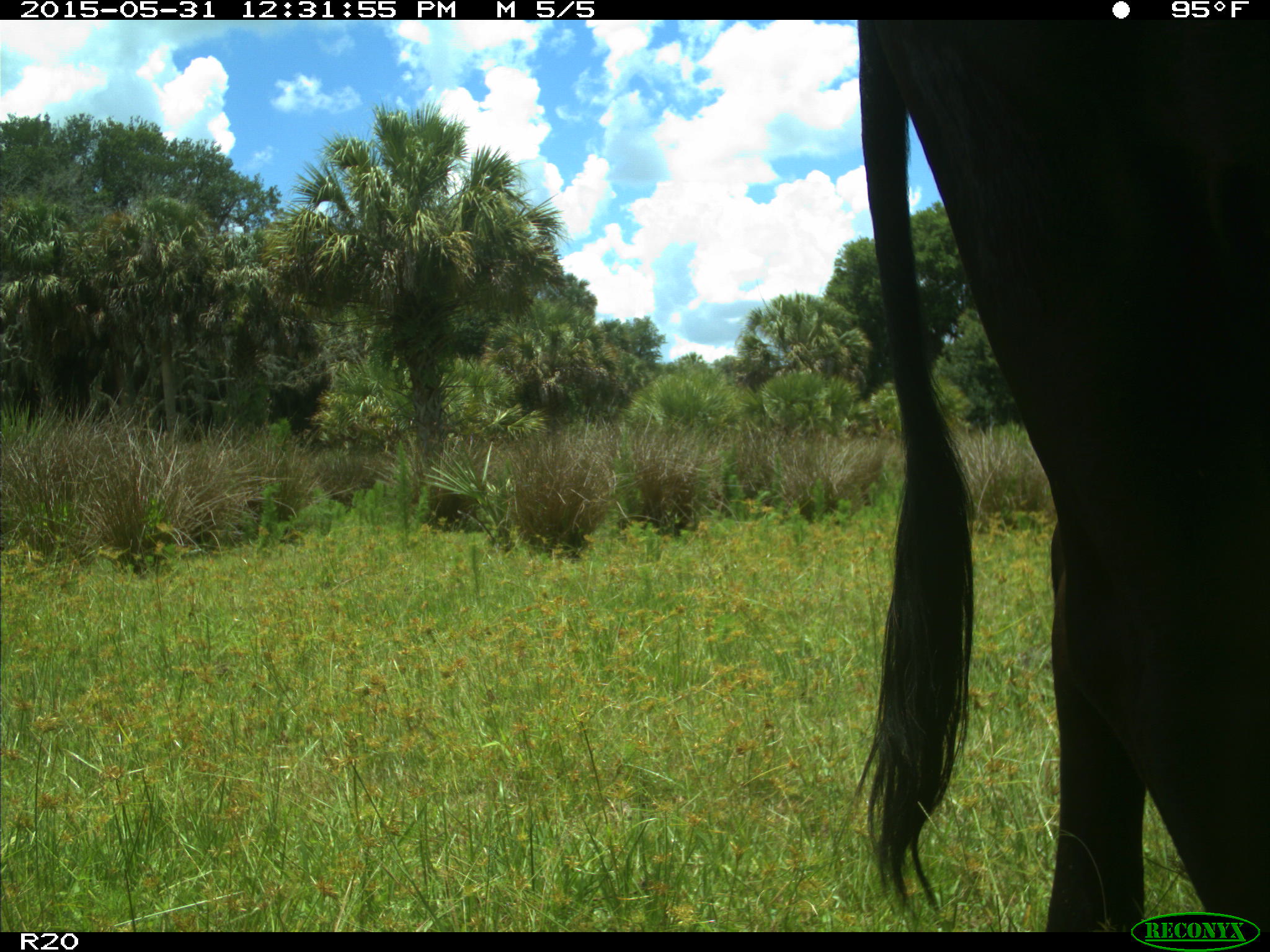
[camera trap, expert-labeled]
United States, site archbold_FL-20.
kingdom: Animalia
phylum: Chordata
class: Mammalia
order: Artiodactyla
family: Bovidae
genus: Bos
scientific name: Bos taurus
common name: domestic cow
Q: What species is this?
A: Bos taurus (domestic cow).